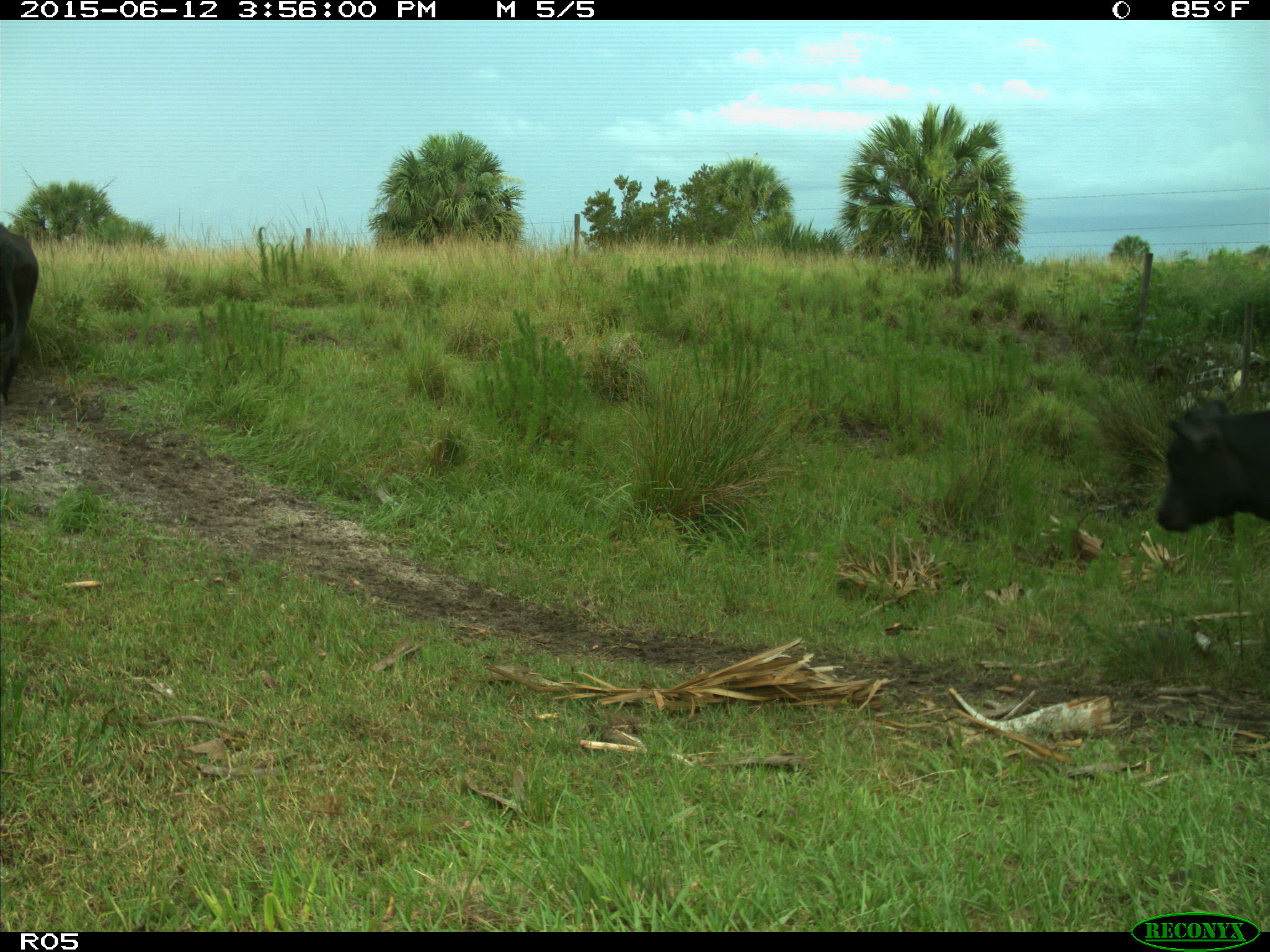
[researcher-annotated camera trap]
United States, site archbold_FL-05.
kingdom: Animalia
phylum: Chordata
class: Mammalia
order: Artiodactyla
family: Bovidae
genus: Bos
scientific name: Bos taurus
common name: domestic cow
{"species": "Bos taurus (domestic cow)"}